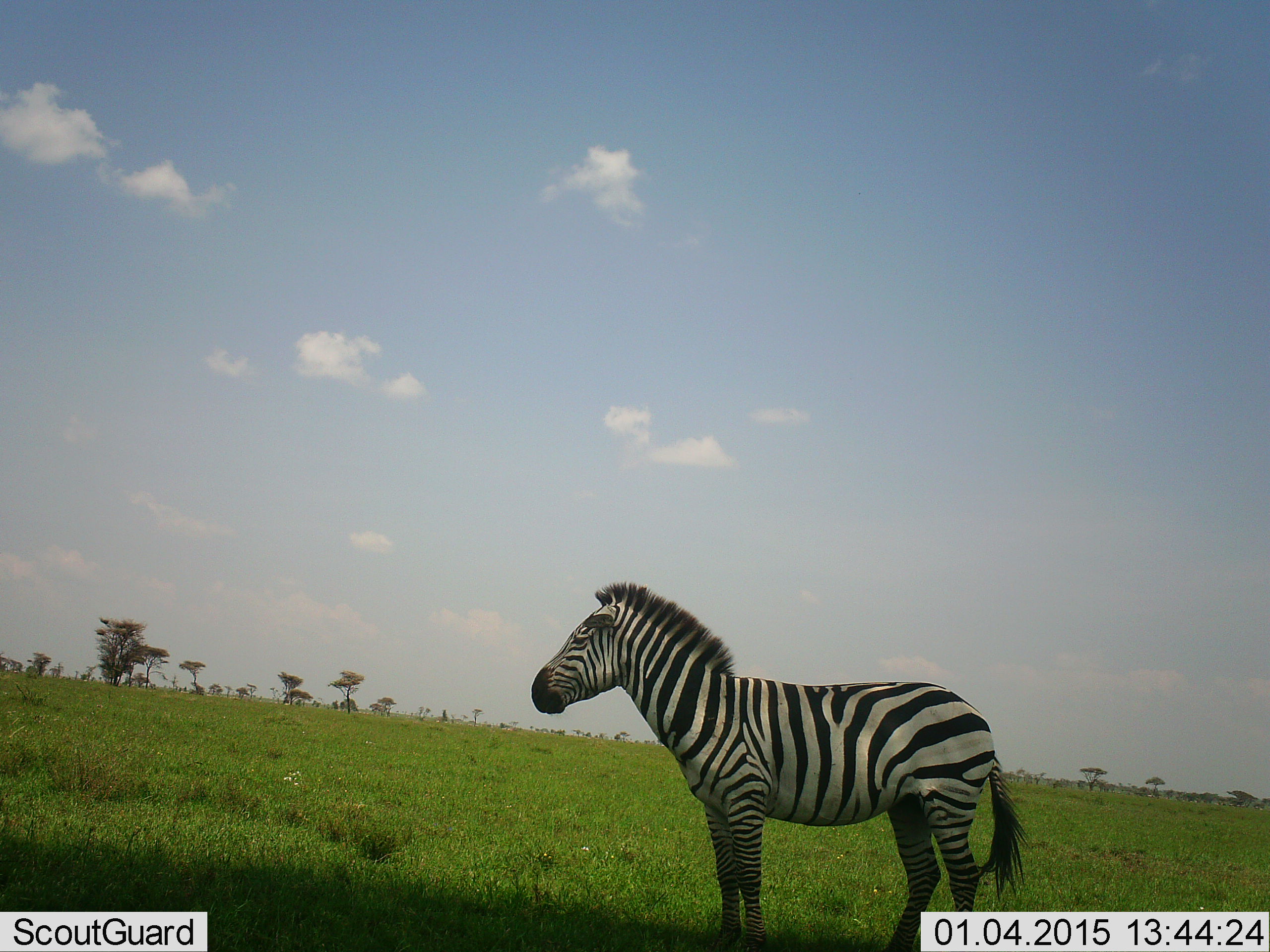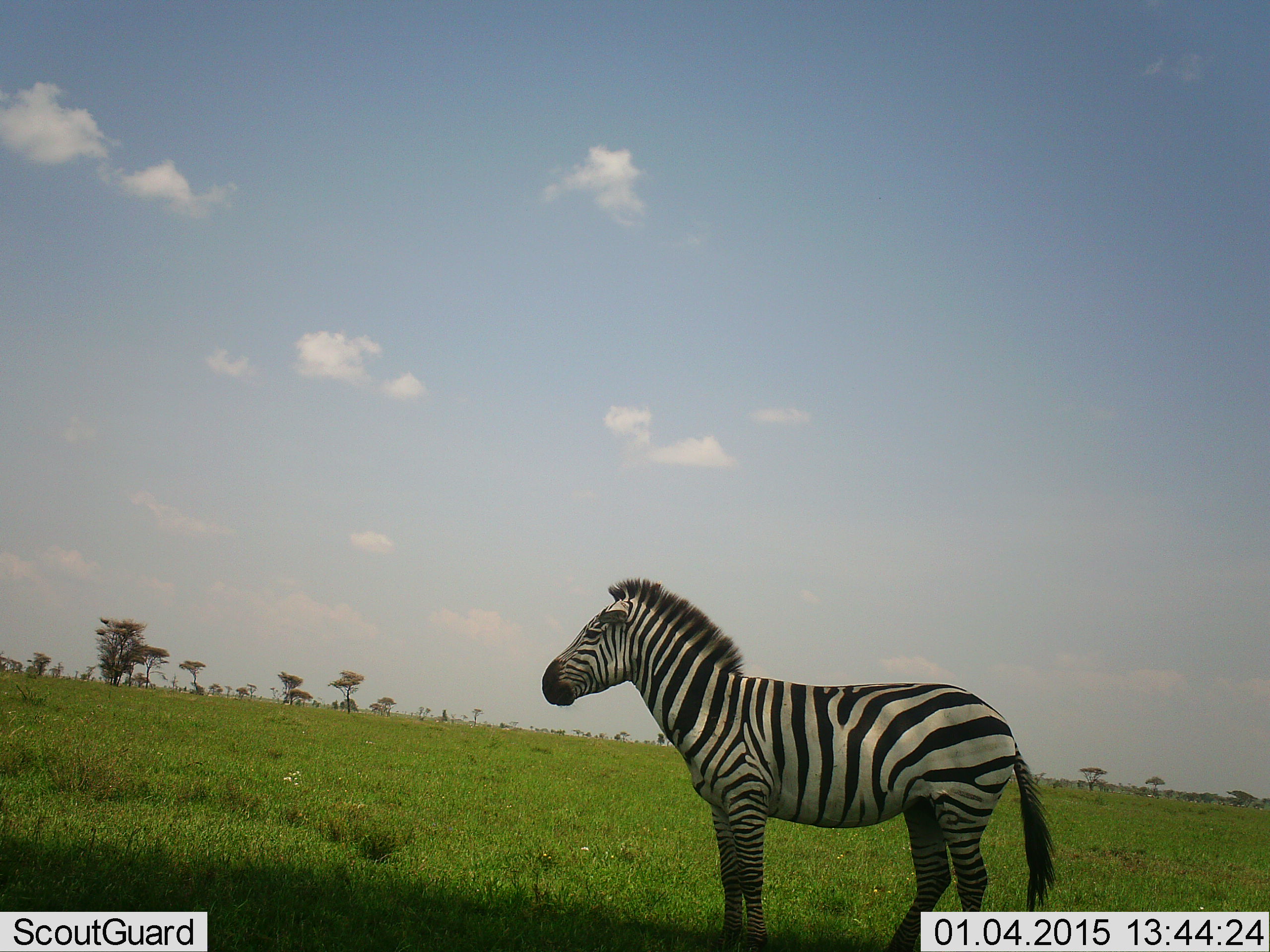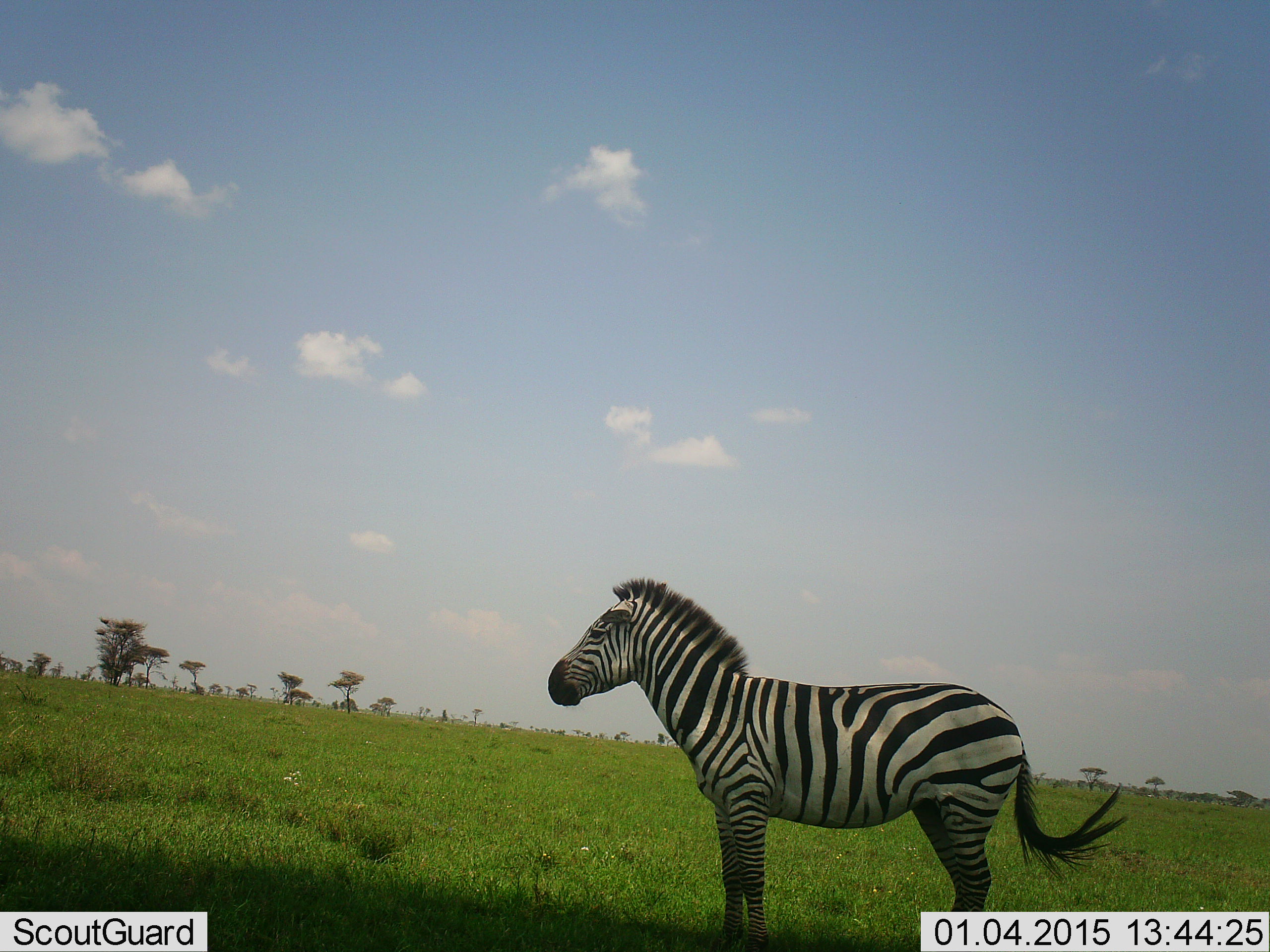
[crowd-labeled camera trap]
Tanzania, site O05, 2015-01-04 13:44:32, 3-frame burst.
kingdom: Animalia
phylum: Chordata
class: Mammalia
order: Perissodactyla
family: Equidae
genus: Equus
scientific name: Equus quagga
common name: plains zebra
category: zebra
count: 1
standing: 100%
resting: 0%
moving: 10%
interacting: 0%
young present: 0%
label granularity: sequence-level